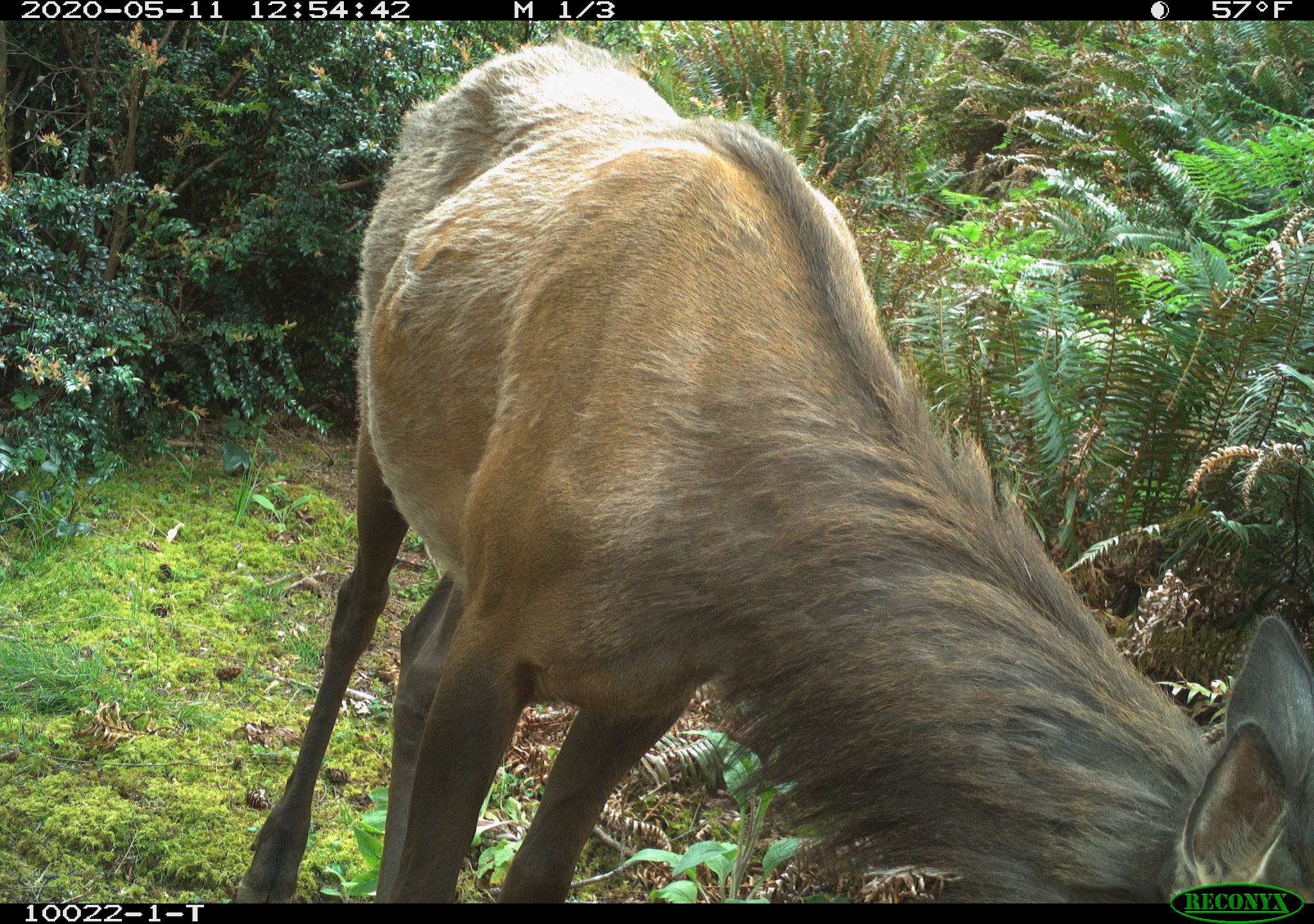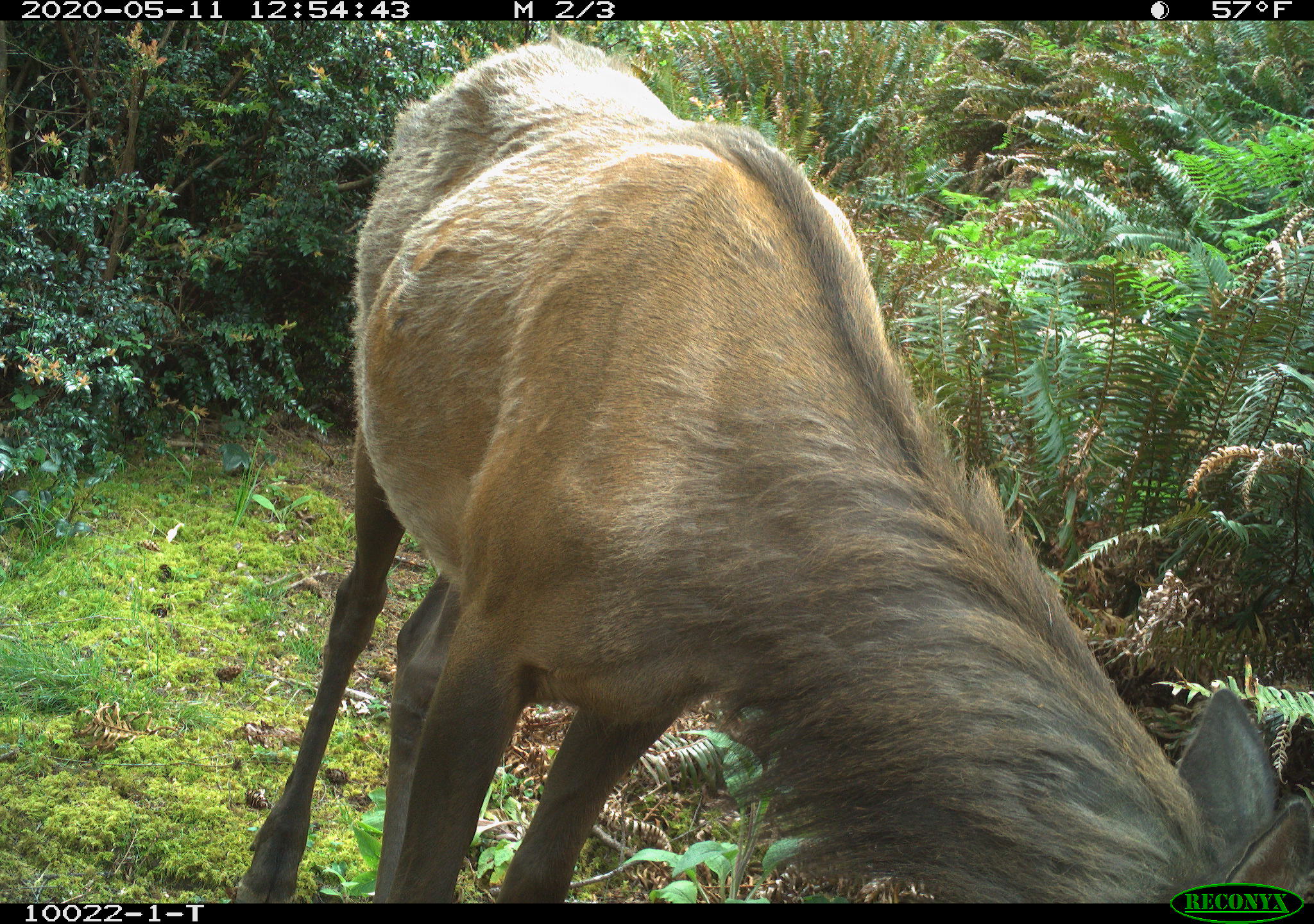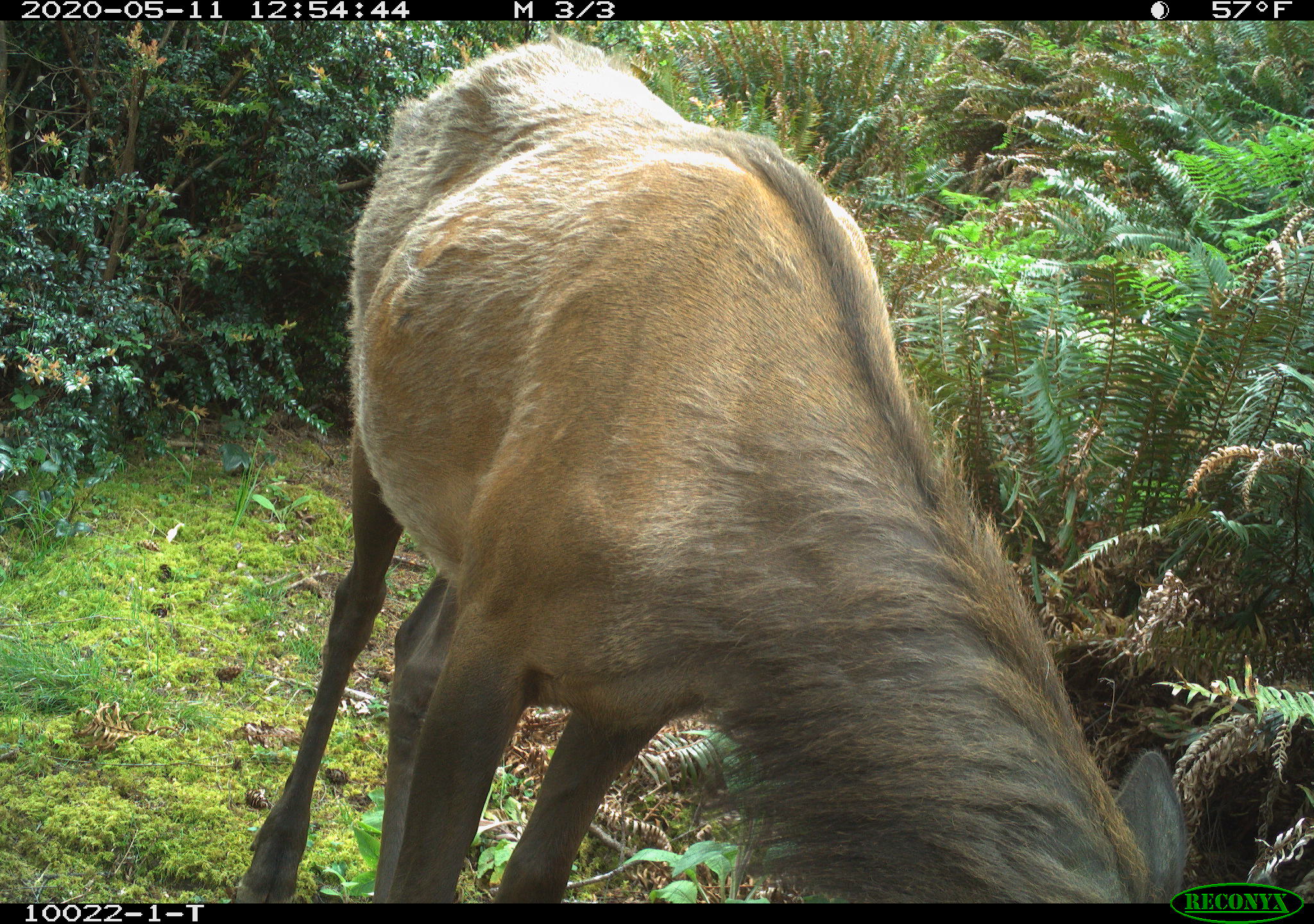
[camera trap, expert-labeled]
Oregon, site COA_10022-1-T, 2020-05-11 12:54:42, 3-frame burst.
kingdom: Animalia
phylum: Chordata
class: Mammalia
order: Artiodactyla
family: Cervidae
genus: Cervus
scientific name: Cervus canadensis roosevelti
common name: roosevelt elk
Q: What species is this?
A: Roosevelt elk (Cervus canadensis roosevelti).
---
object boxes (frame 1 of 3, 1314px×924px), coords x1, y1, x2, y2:
roosevelt elk: 245, 41, 1309, 878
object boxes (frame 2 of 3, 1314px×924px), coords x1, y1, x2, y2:
roosevelt elk: 236, 33, 1309, 875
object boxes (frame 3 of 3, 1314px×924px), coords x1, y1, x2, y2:
roosevelt elk: 245, 28, 1189, 878